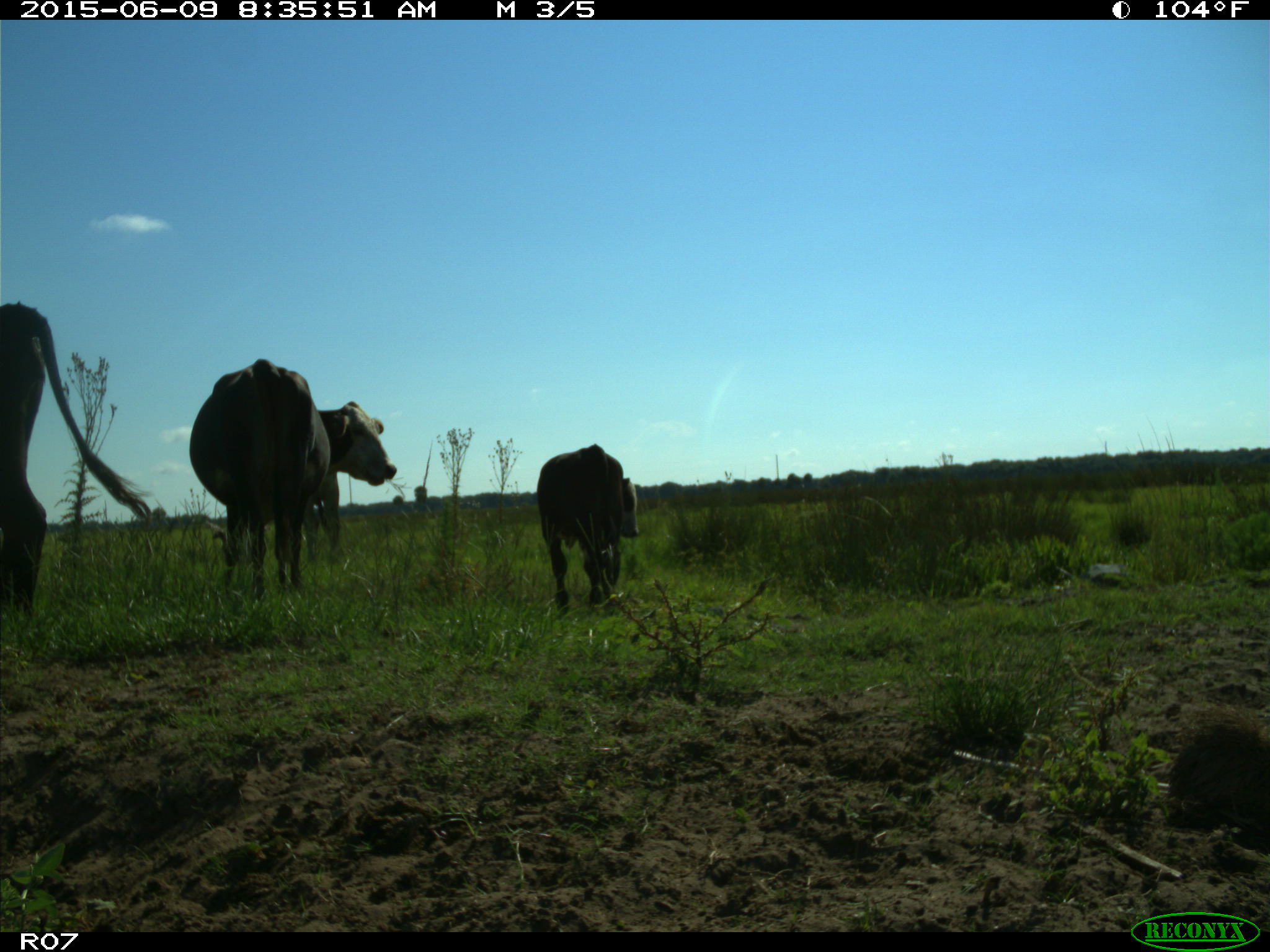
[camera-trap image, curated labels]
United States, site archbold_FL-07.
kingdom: Animalia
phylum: Chordata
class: Mammalia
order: Artiodactyla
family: Bovidae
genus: Bos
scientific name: Bos taurus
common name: domestic cow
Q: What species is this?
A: Bos taurus (domestic cow).